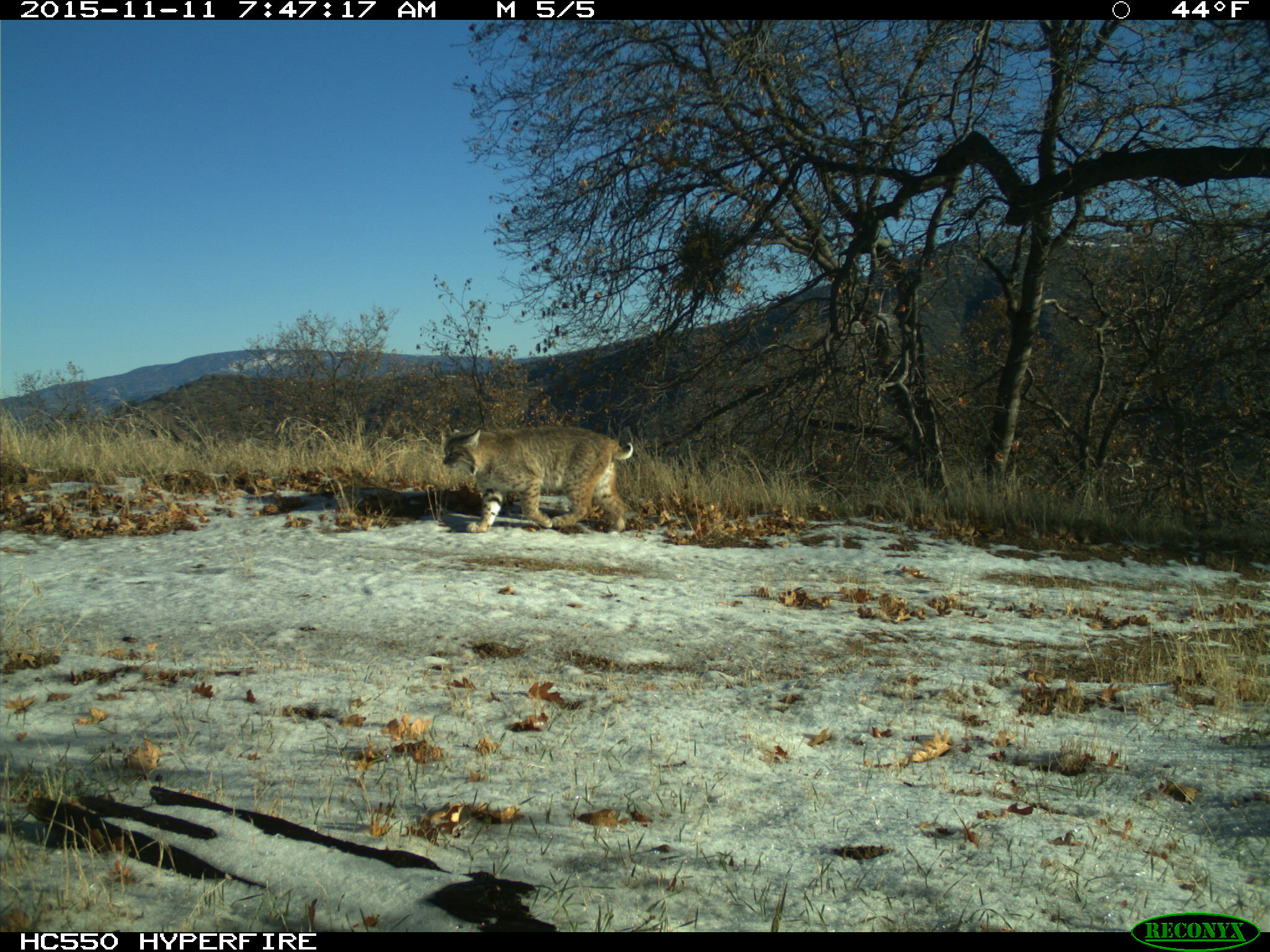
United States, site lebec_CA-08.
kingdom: Animalia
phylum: Chordata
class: Mammalia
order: Carnivora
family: Felidae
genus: Lynx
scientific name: Lynx rufus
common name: bobcat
Lynx rufus (bobcat).